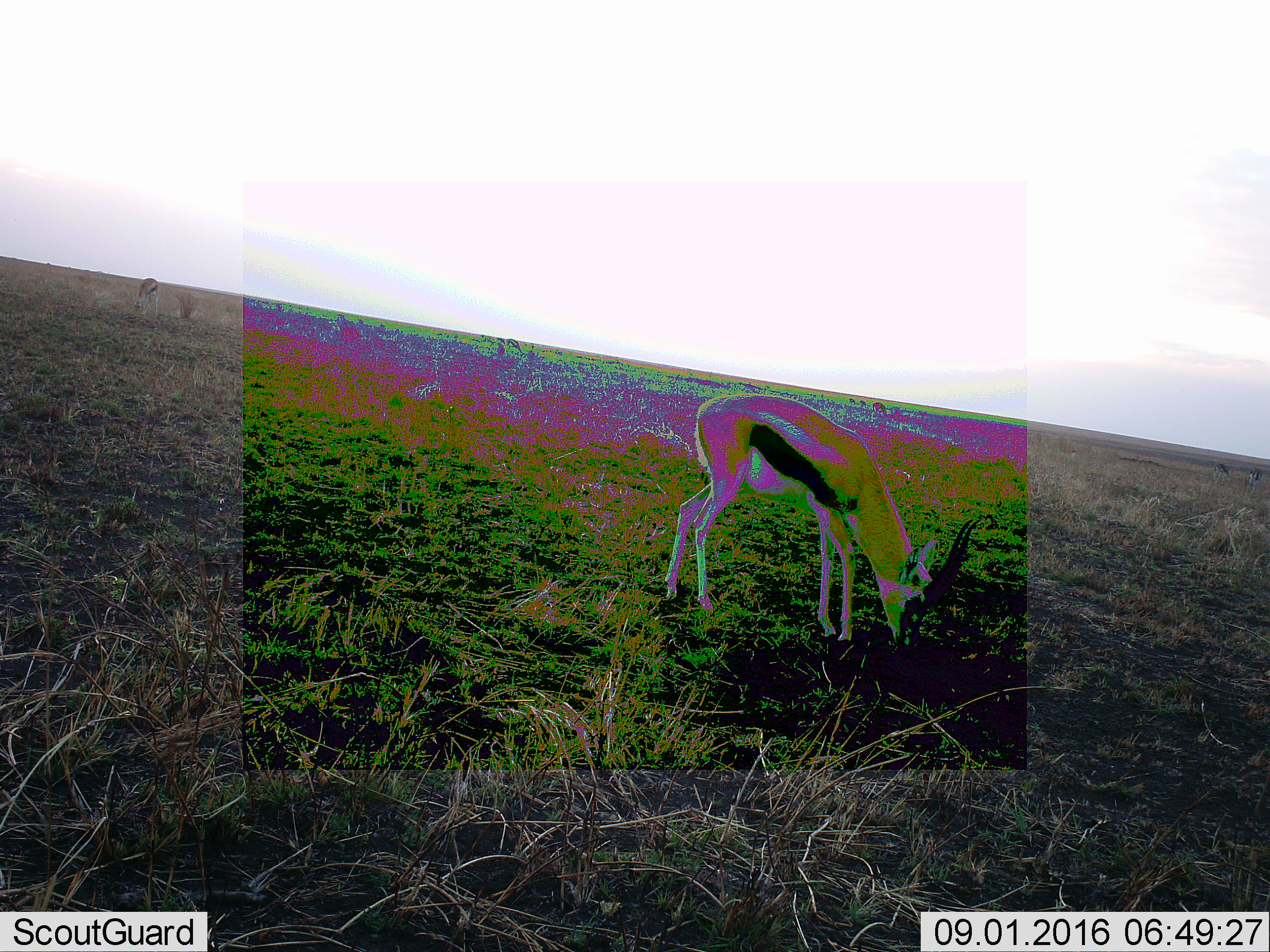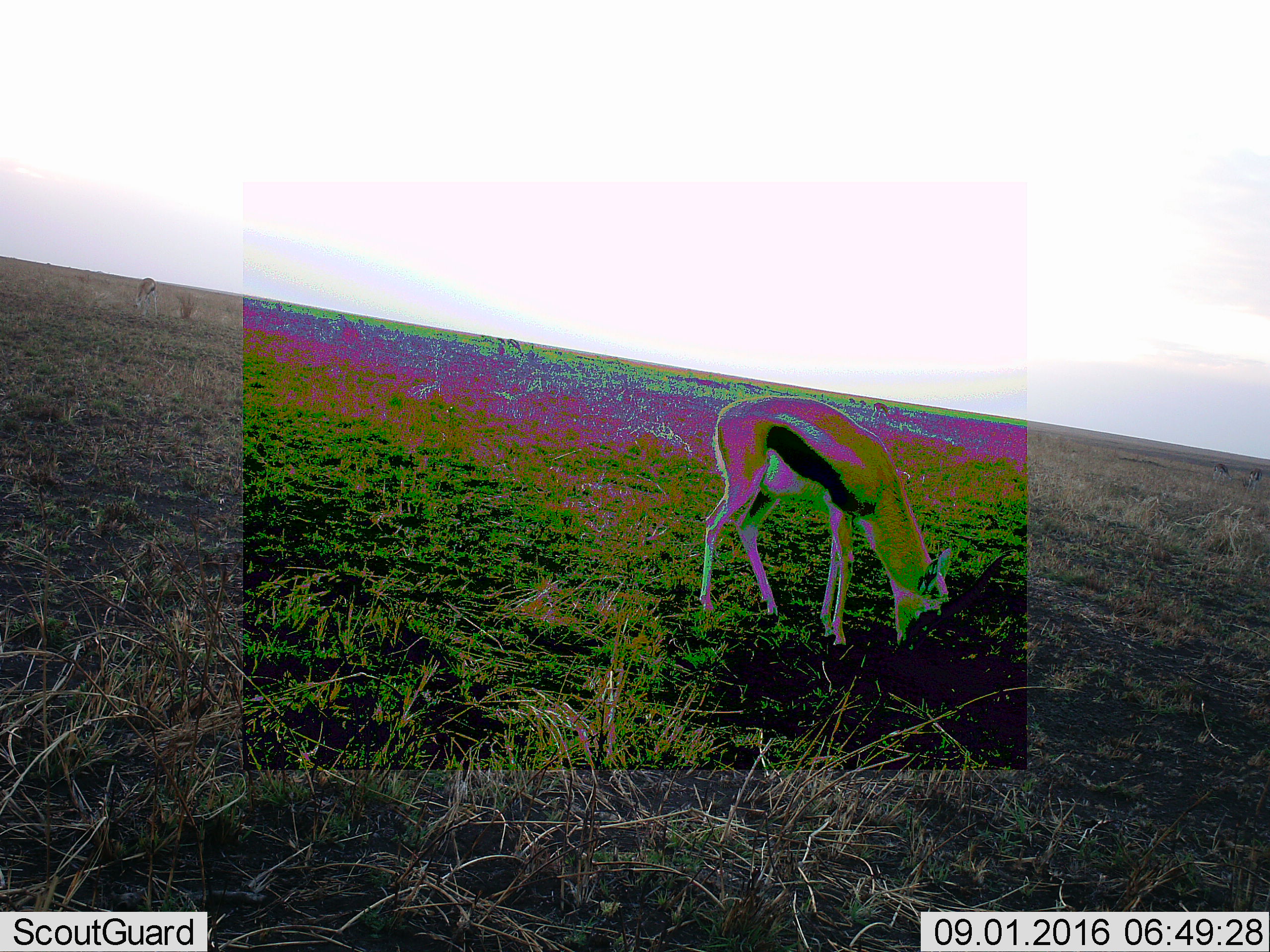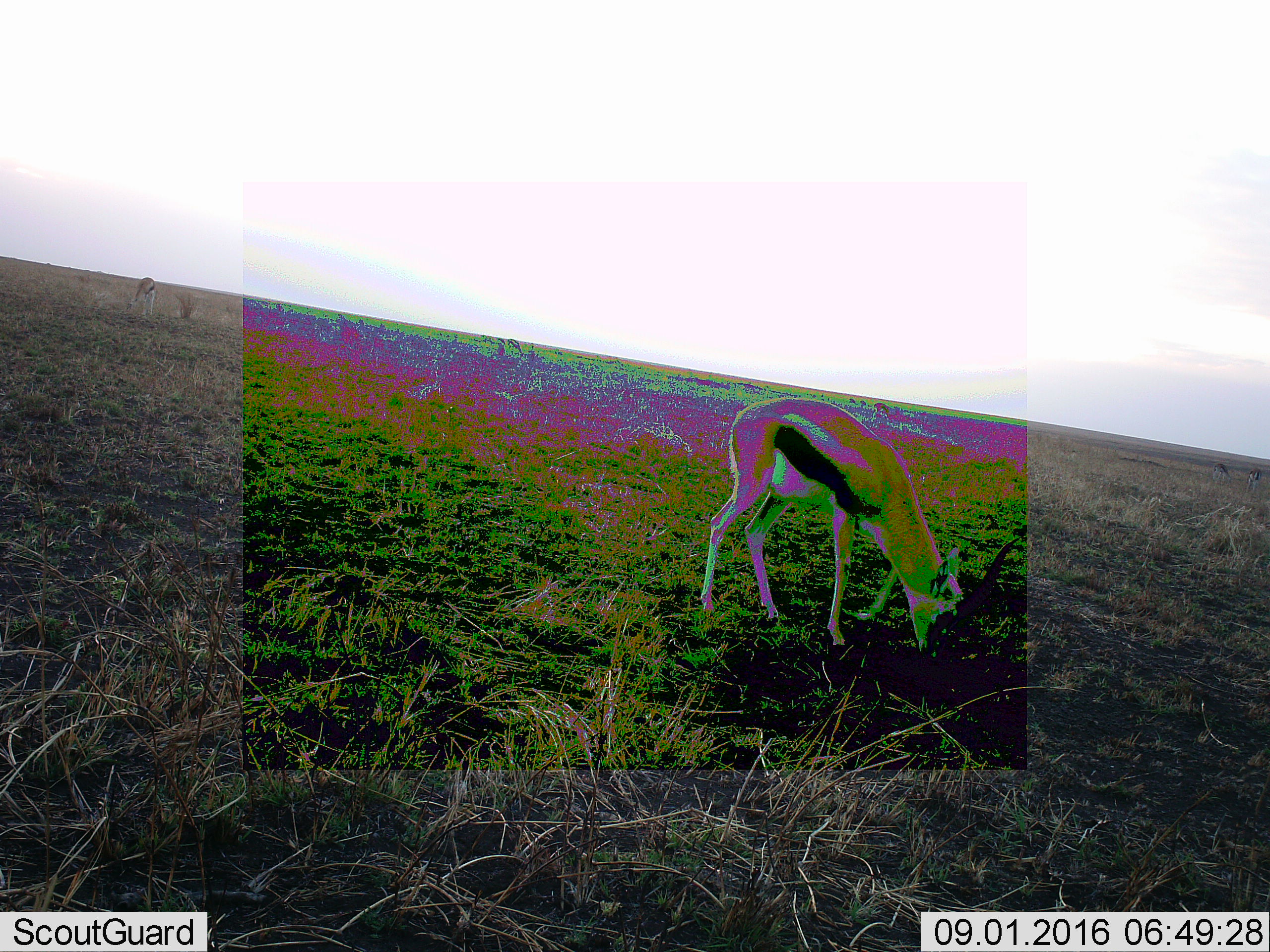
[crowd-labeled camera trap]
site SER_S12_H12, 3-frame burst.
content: unidentified animal